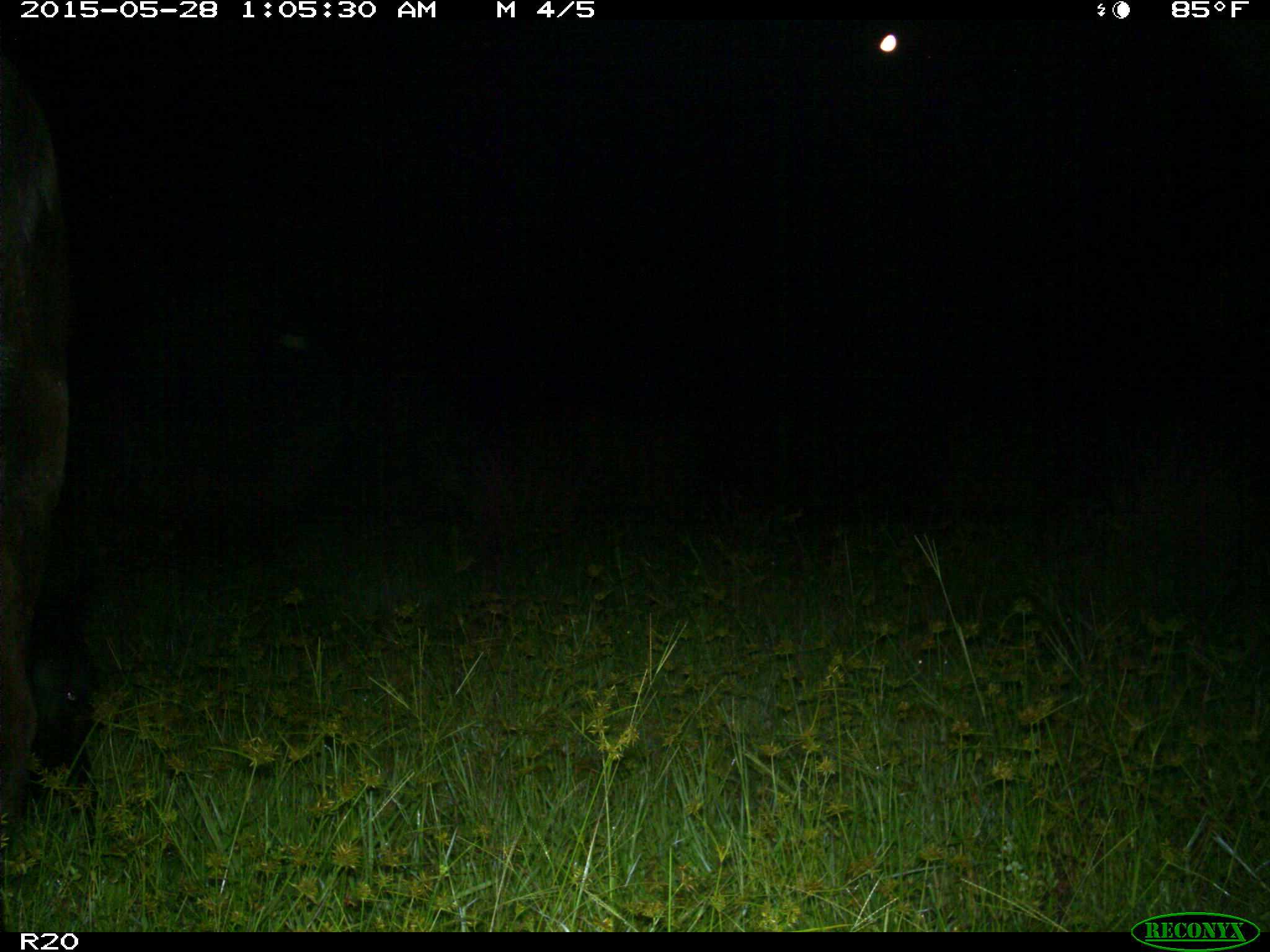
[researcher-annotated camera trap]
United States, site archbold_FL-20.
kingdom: Animalia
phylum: Chordata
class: Mammalia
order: Artiodactyla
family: Bovidae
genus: Bos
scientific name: Bos taurus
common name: domestic cow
Bos taurus (domestic cow).